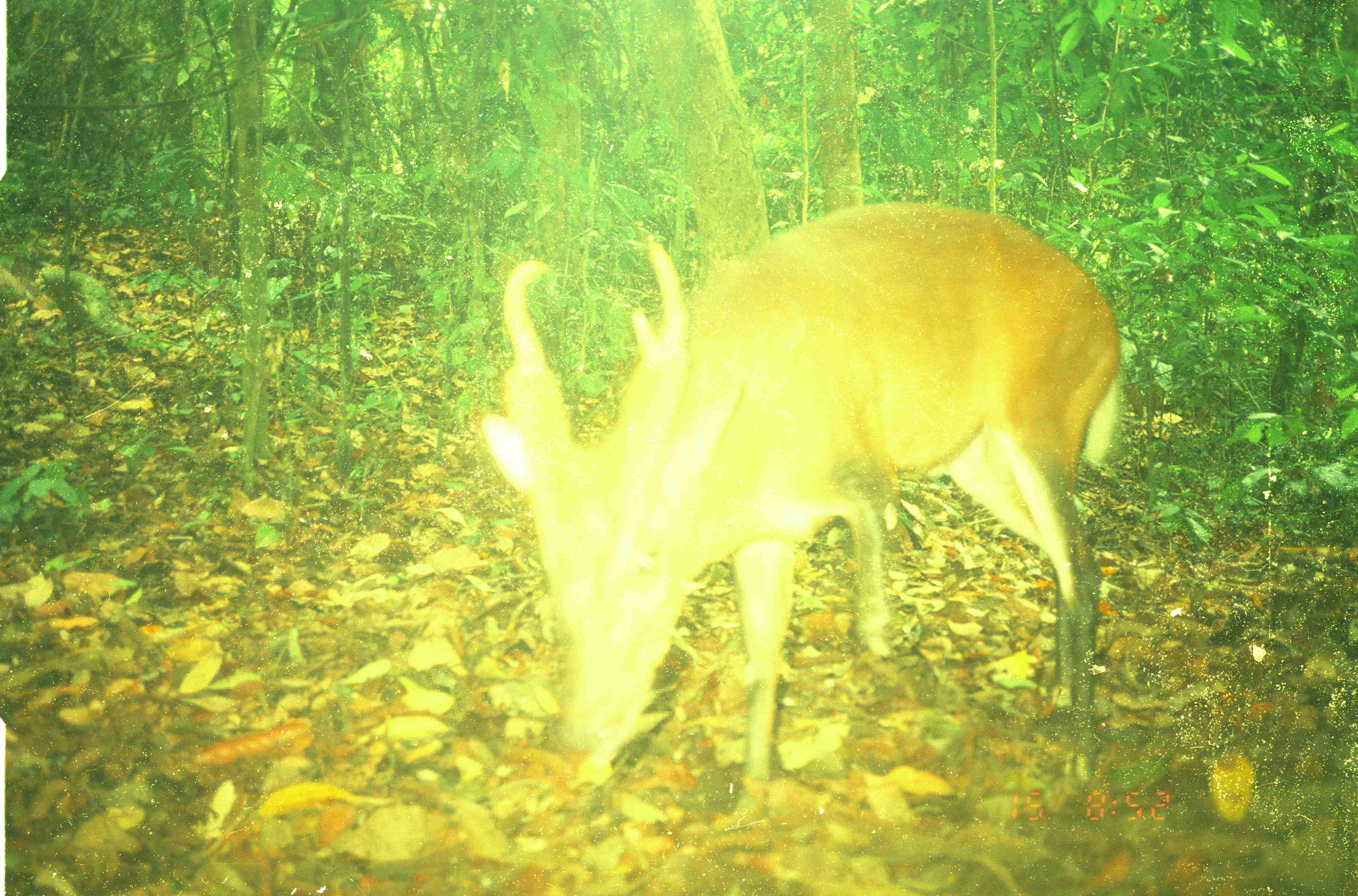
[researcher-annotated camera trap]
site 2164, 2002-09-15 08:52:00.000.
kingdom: Animalia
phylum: Chordata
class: Mammalia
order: Artiodactyla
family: Cervidae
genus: Muntiacus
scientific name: Muntiacus muntjak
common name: southern red muntjac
Muntiacus muntjak (southern red muntjac), count 1.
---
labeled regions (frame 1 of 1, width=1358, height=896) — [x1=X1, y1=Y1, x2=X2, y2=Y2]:
muntiacus muntjak: [x1=479, y1=200, x2=1121, y2=820]